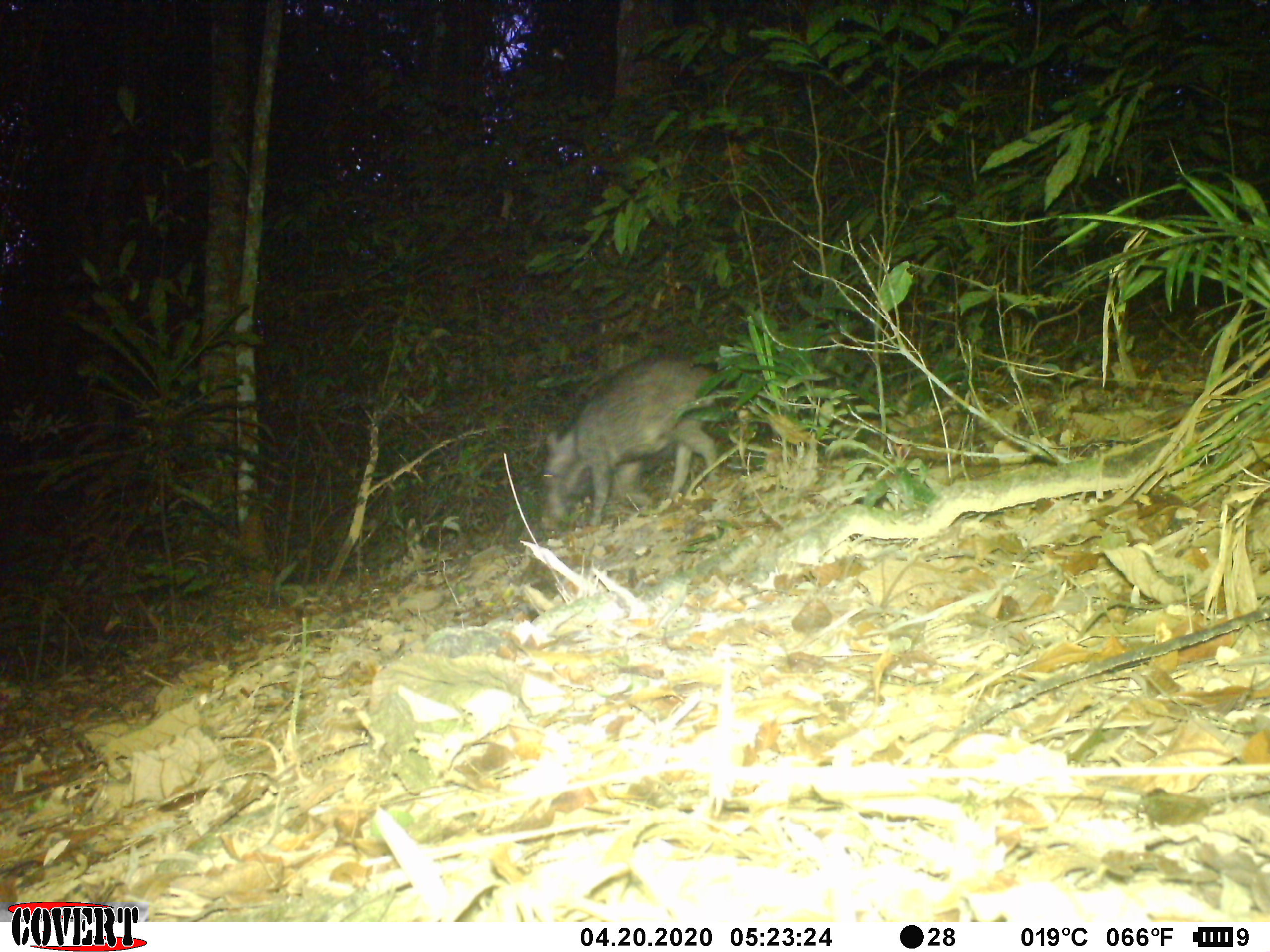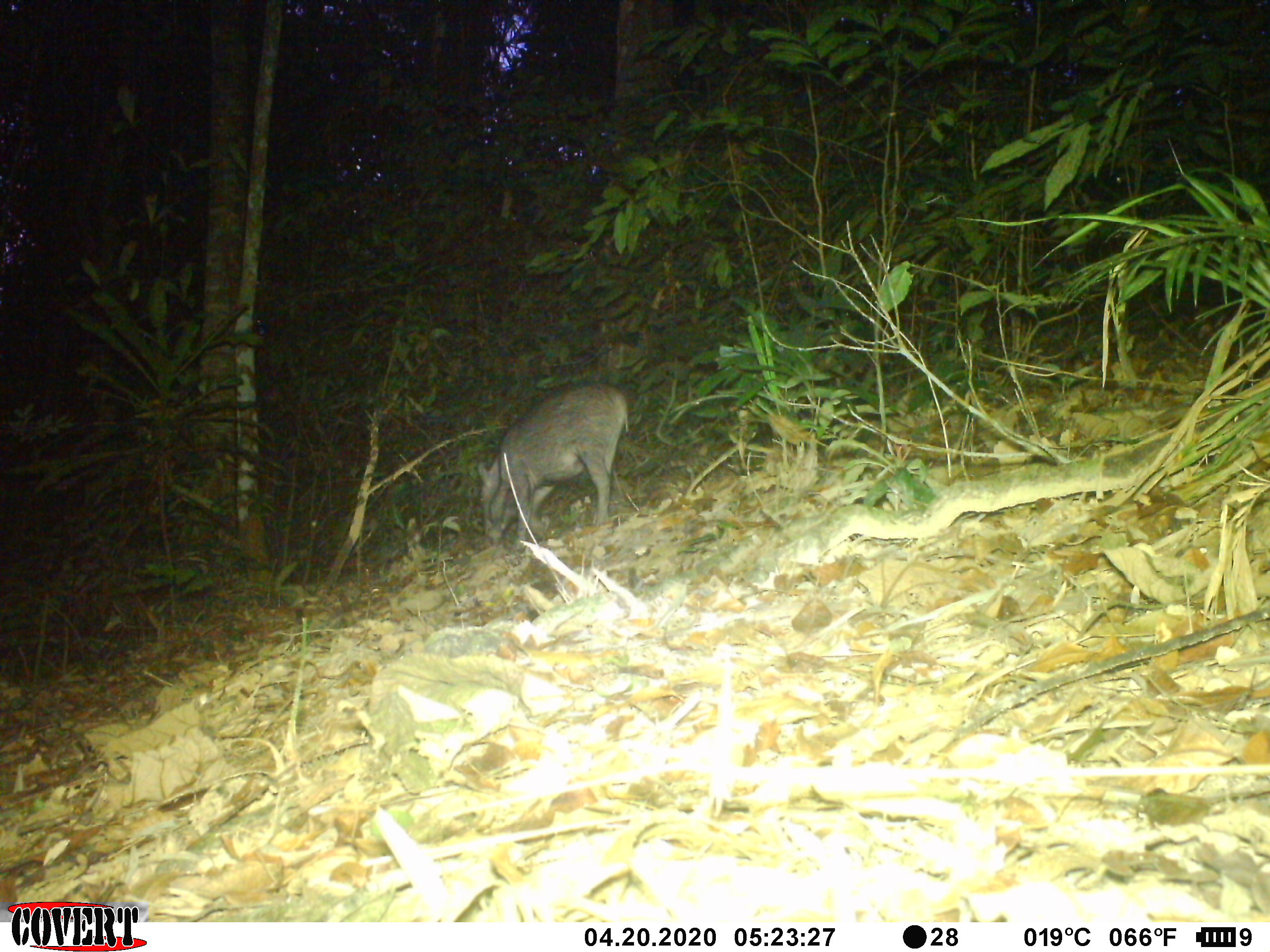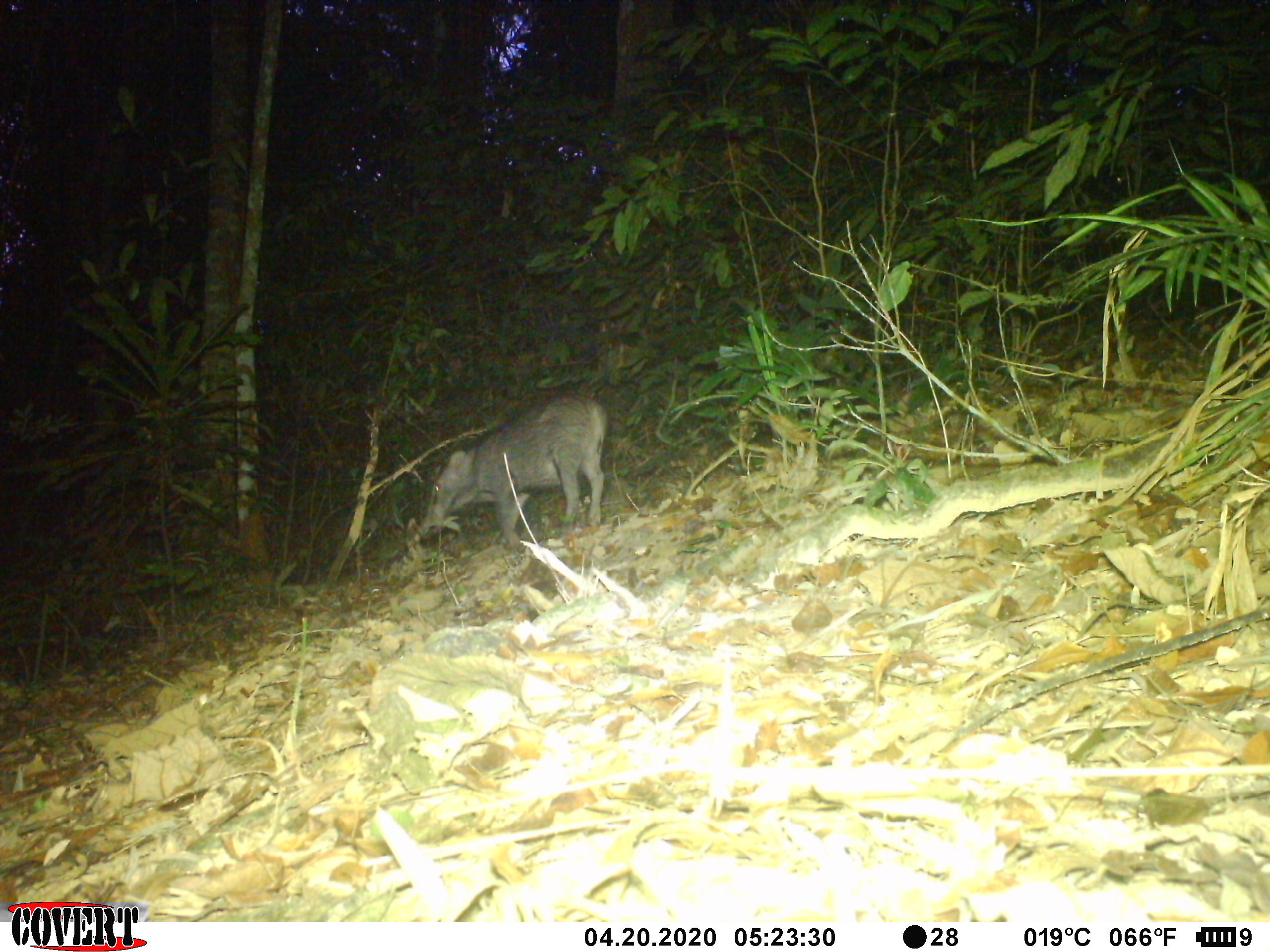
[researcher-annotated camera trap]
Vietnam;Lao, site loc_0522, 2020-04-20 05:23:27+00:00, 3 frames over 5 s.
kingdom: Animalia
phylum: Chordata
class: Mammalia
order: Artiodactyla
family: Suidae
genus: Sus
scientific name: Sus scrofa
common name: eurasian wild pig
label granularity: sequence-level